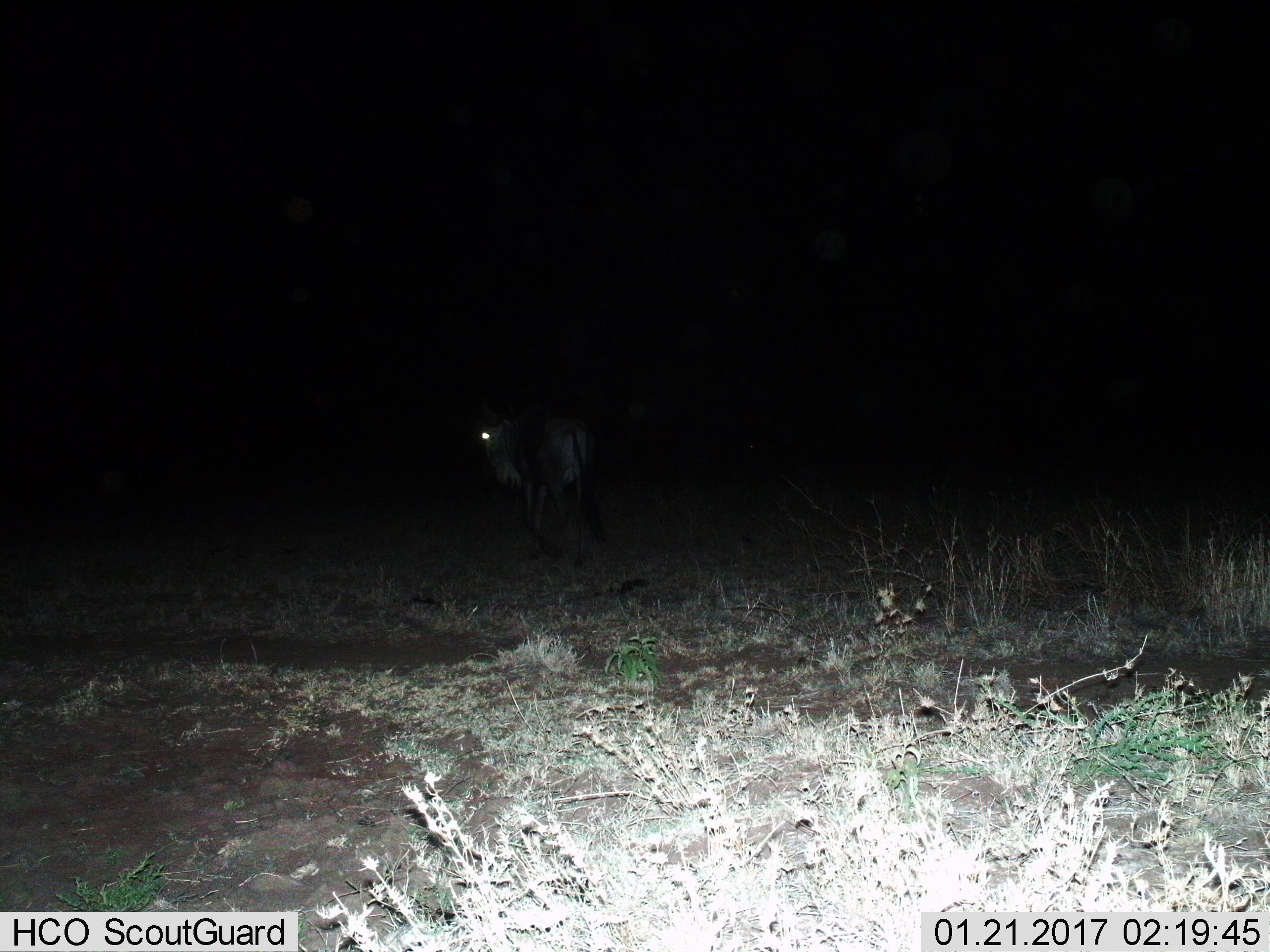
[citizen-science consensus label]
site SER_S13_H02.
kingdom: Animalia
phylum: Chordata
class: Mammalia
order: Artiodactyla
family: Bovidae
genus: Connochaetes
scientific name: Connochaetes taurinus taurinus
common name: blue wildebeest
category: wildebeestblue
Wildebeestblue (blue wildebeest) (Connochaetes taurinus taurinus), count 1. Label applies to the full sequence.